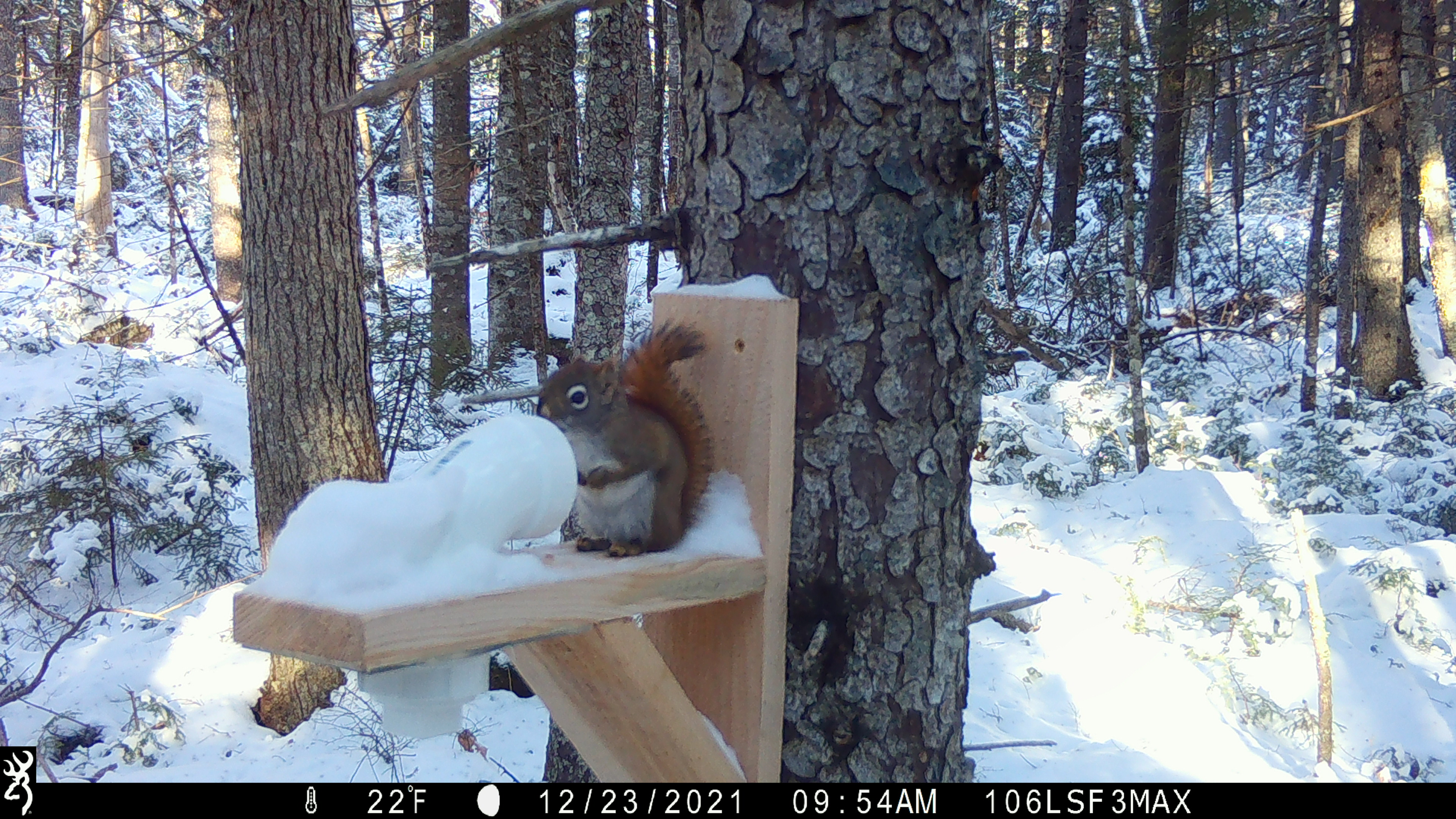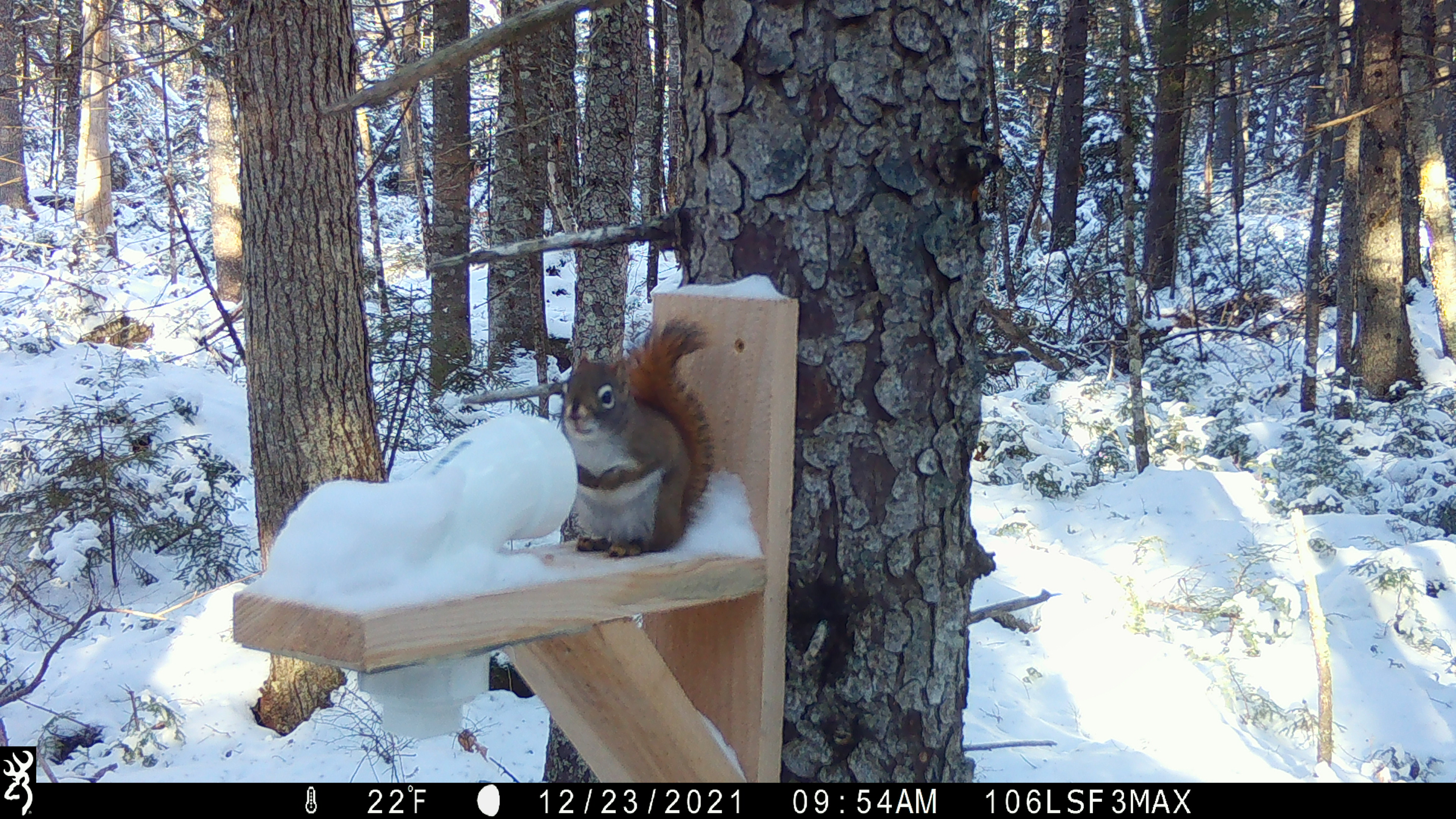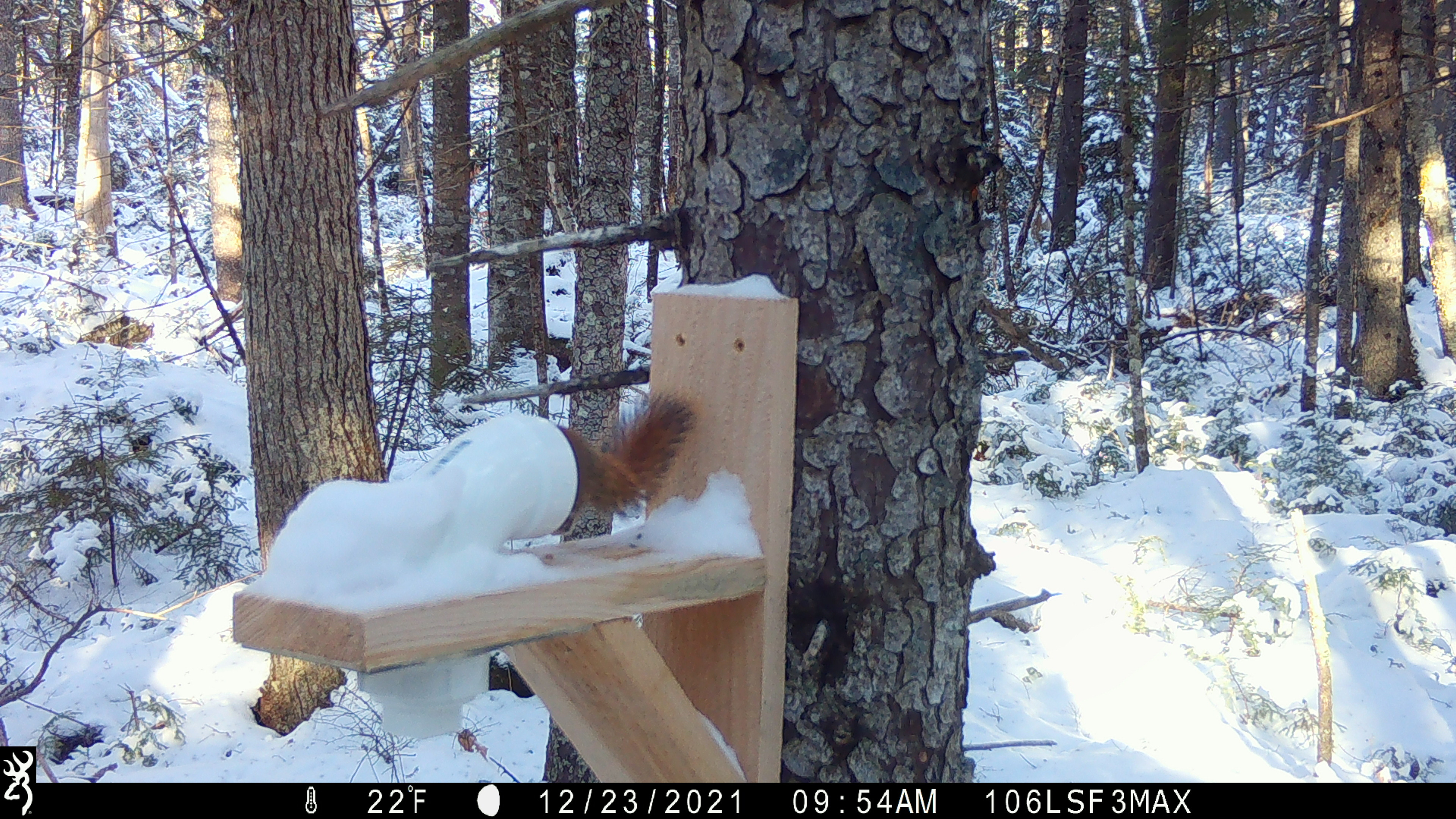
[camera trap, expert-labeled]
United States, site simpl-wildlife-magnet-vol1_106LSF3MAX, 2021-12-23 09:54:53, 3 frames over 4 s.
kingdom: Animalia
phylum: Chordata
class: Mammalia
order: Rodentia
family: Sciuridae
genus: Tamiasciurus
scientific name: Tamiasciurus hudsonicus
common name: red squirrel